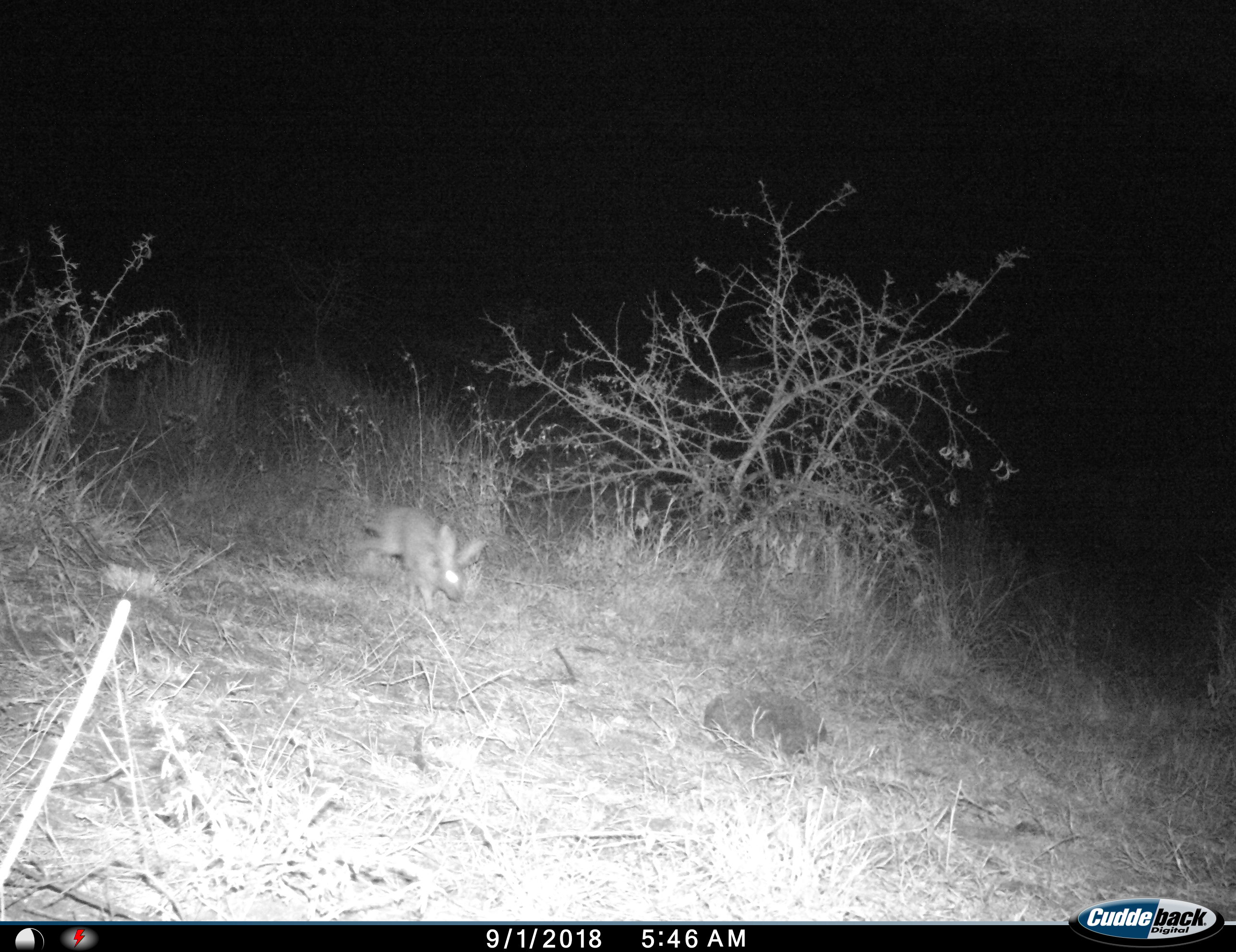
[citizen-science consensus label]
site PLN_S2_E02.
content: unidentified animal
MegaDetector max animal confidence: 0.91